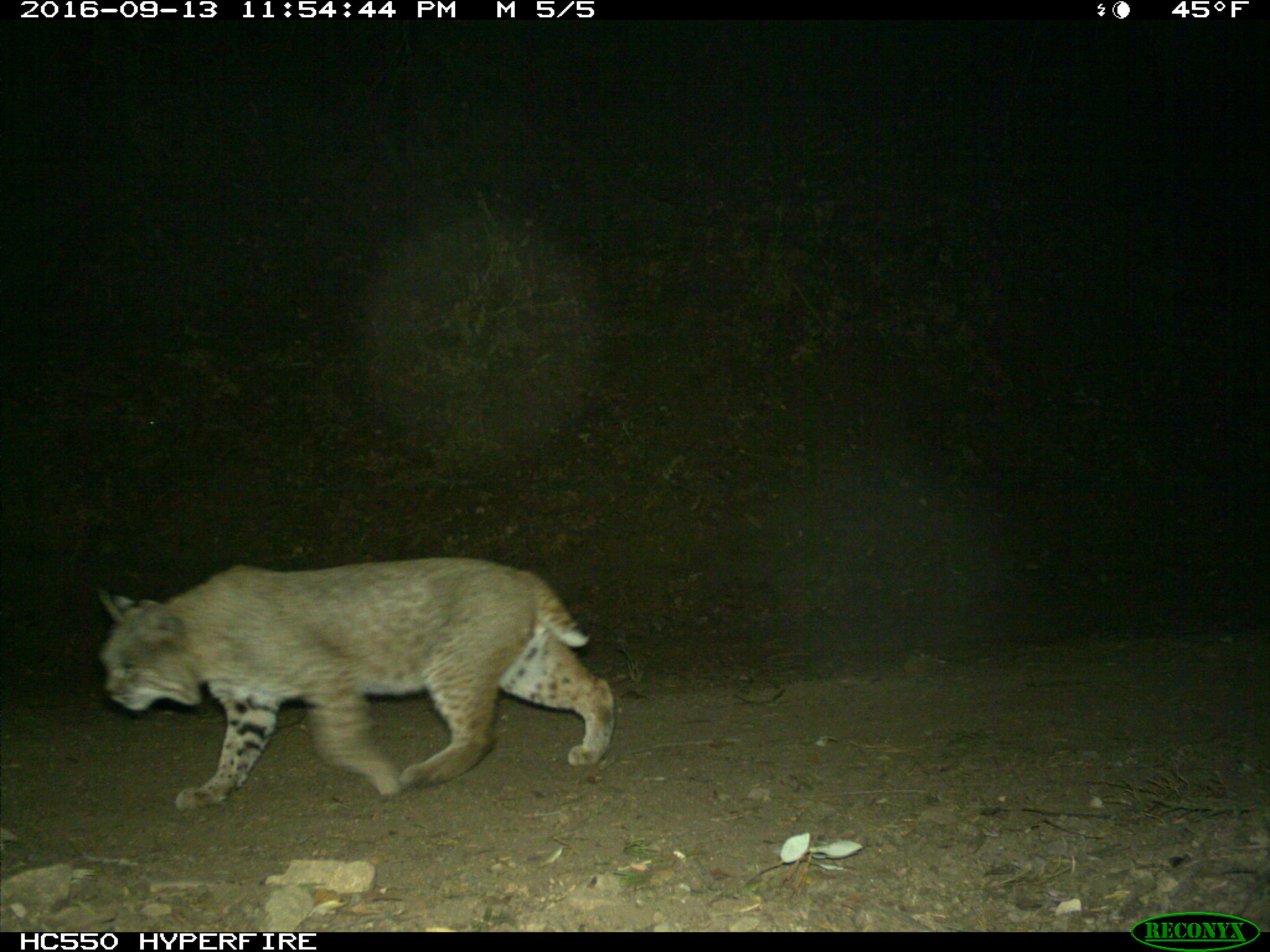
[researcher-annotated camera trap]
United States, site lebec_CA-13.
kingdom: Animalia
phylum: Chordata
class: Mammalia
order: Carnivora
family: Felidae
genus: Lynx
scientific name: Lynx rufus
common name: bobcat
Lynx rufus (bobcat).